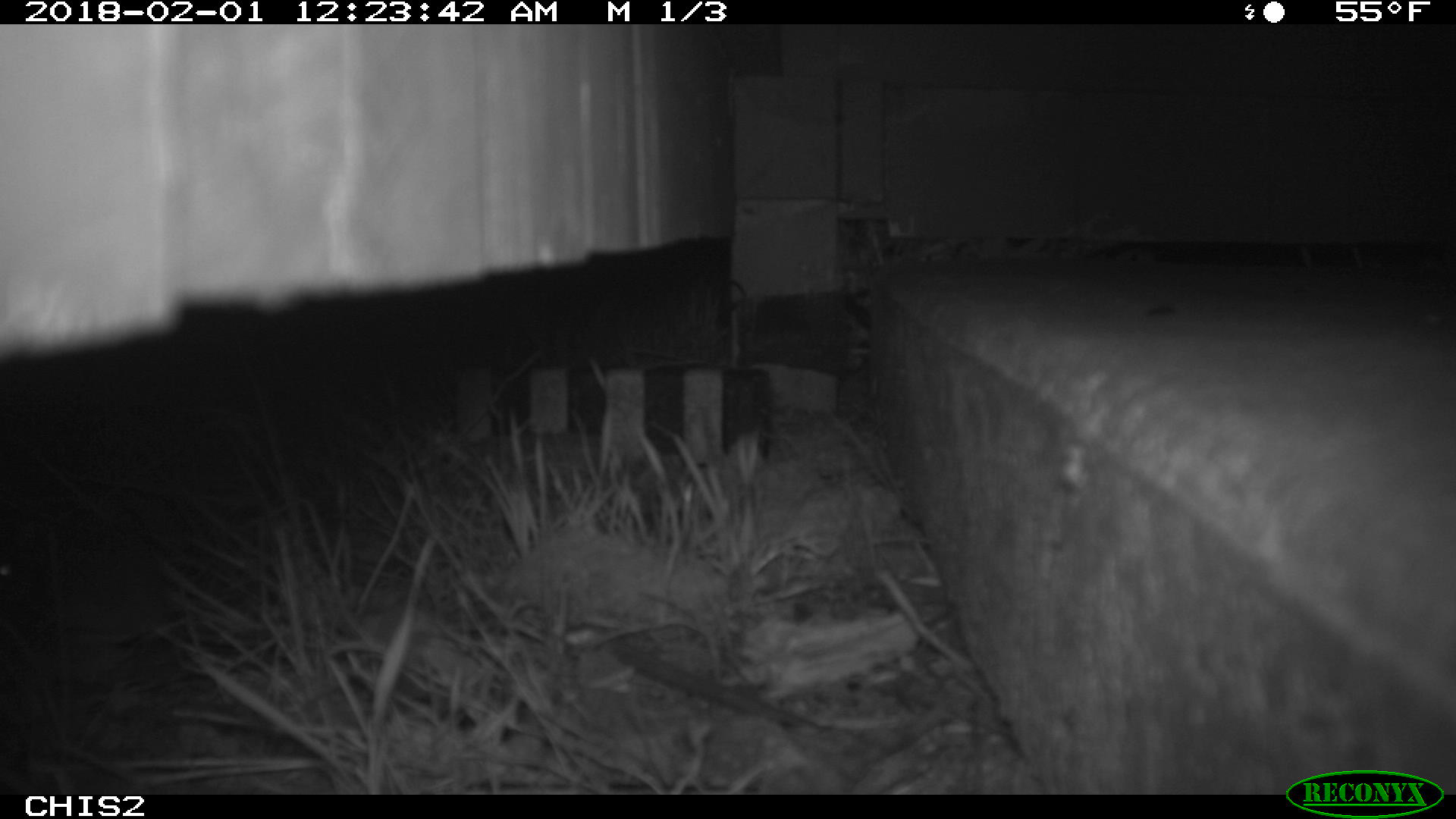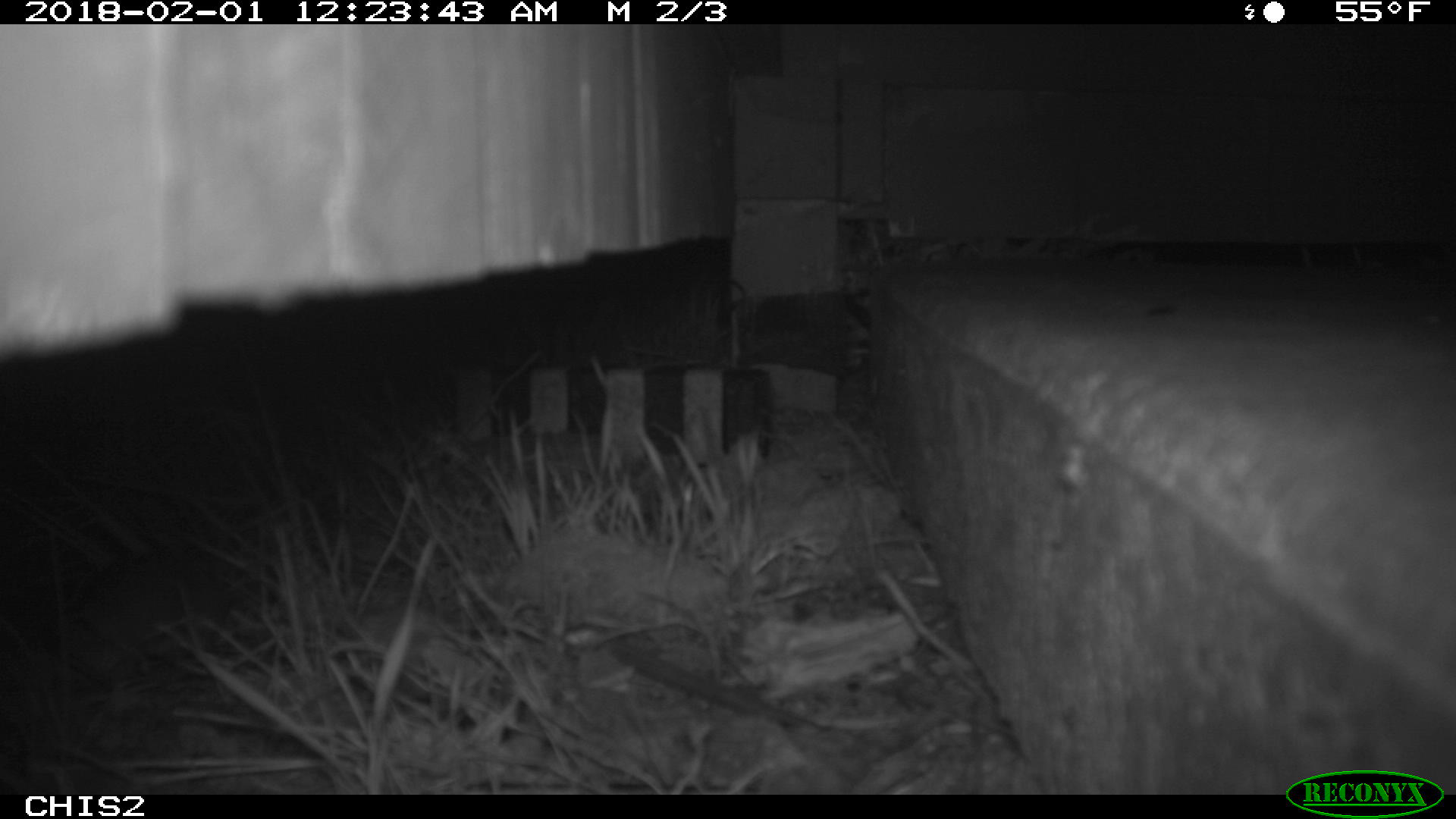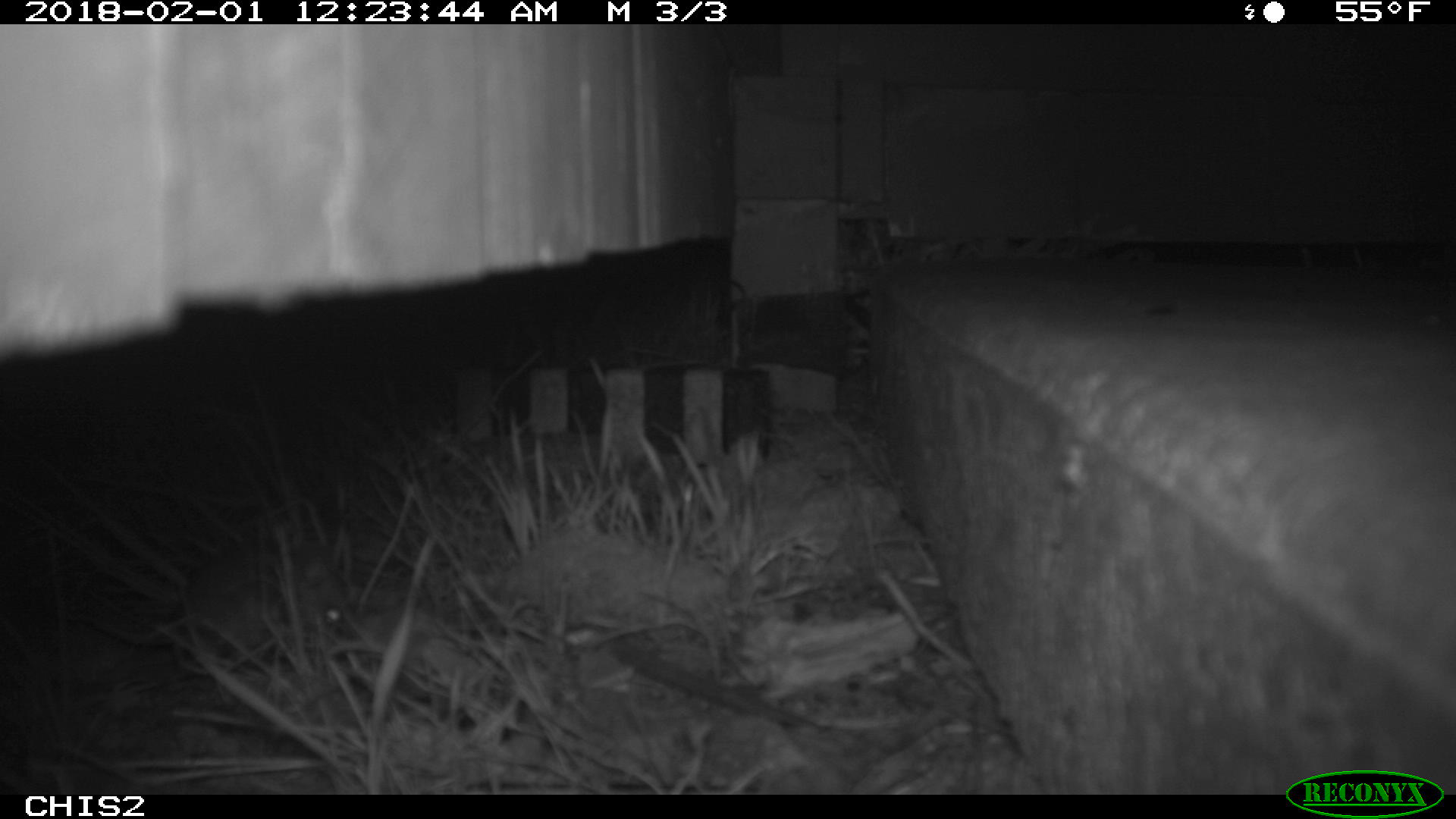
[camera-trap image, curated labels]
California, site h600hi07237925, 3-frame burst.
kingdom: Animalia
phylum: Chordata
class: Mammalia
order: Rodentia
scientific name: Rodentia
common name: rodent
Rodent (Rodentia).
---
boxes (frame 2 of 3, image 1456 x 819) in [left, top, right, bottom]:
rodent: [41, 544, 230, 686]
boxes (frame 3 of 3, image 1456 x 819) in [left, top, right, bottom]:
rodent: [64, 548, 344, 643]